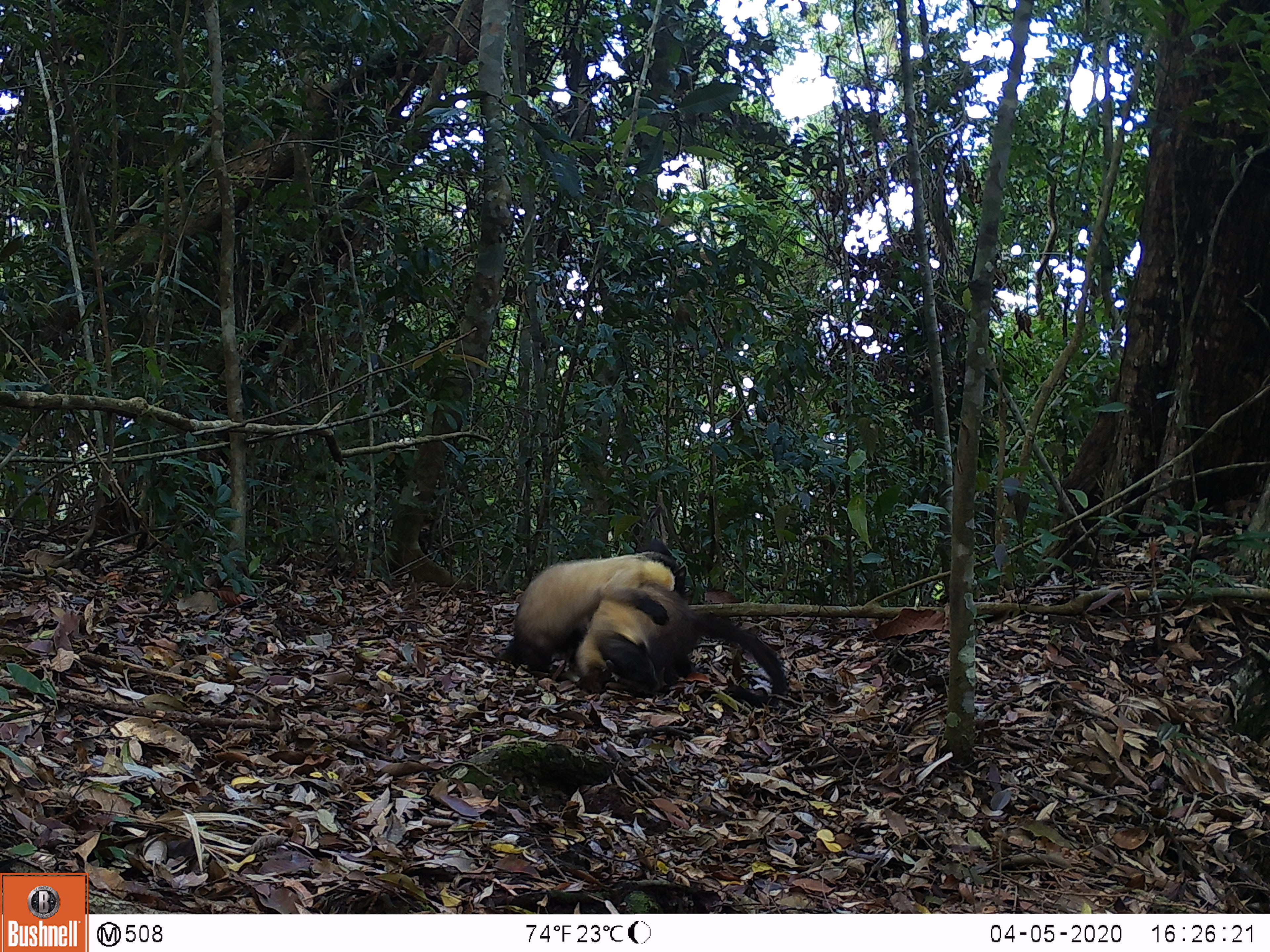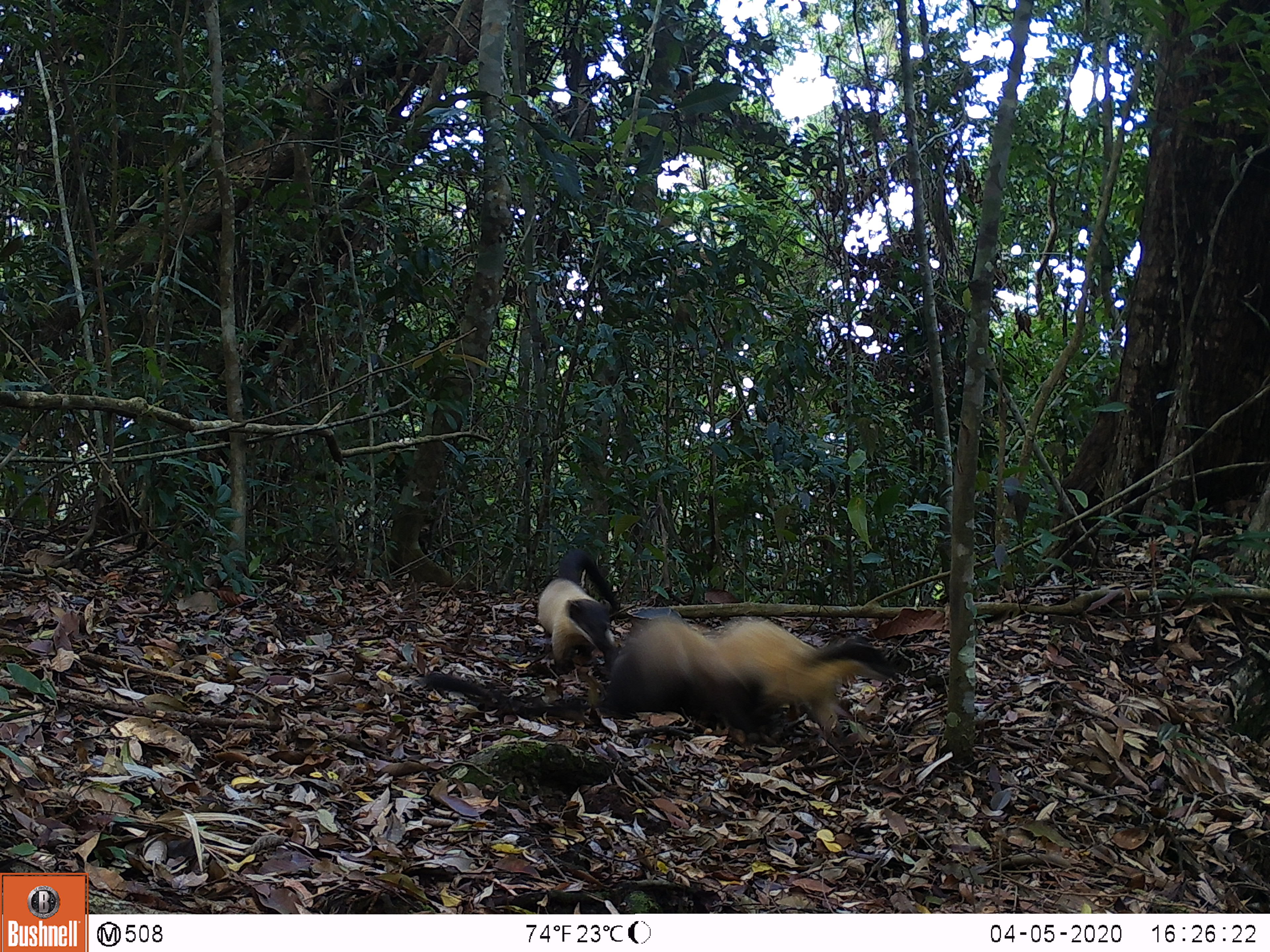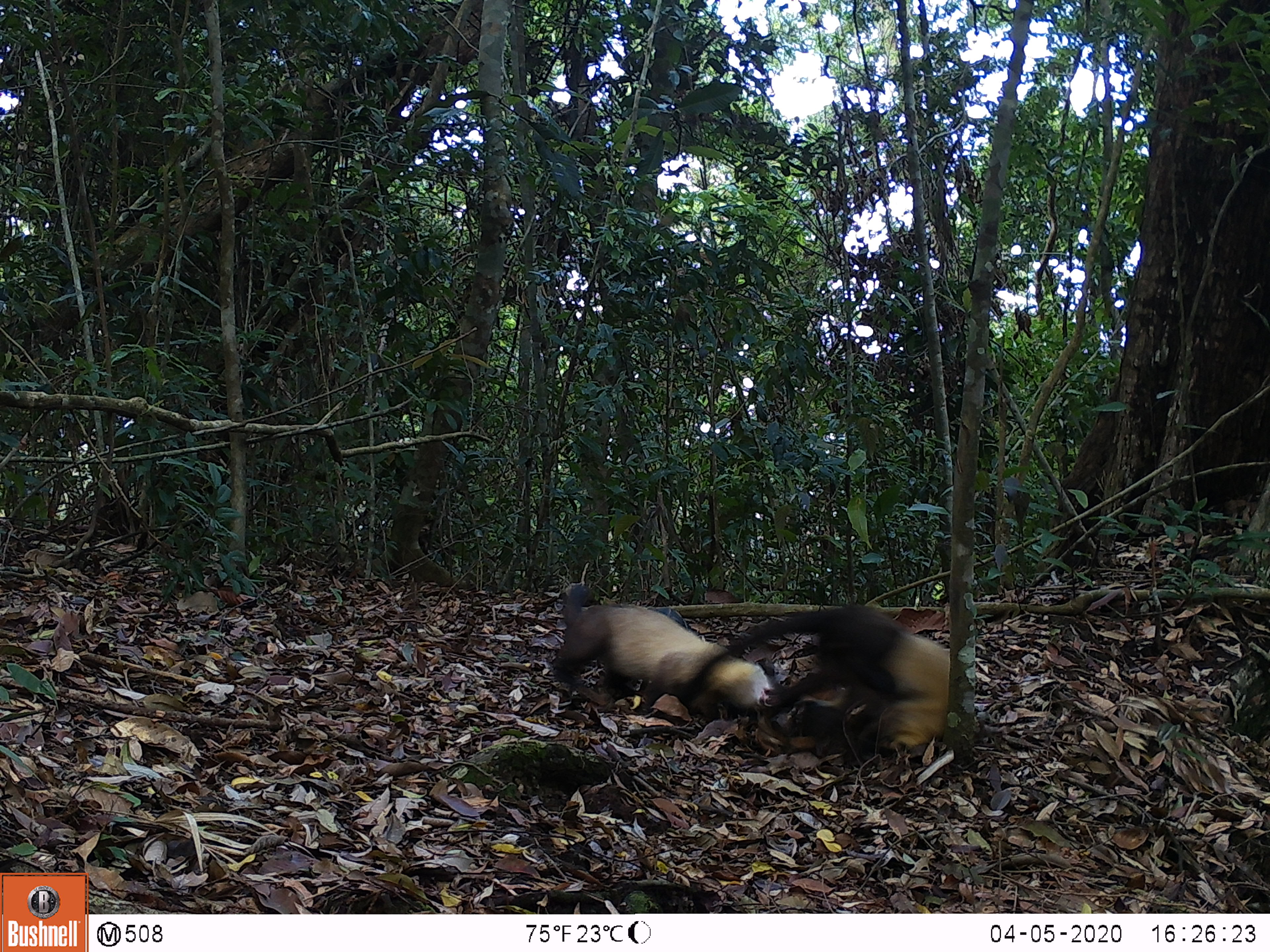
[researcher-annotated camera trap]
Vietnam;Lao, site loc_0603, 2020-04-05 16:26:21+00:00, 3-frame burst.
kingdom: Animalia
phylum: Chordata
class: Mammalia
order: Carnivora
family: Mustelidae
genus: Martes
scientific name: Martes flavigula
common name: yellow-throated marten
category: yellow throated marten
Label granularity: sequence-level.